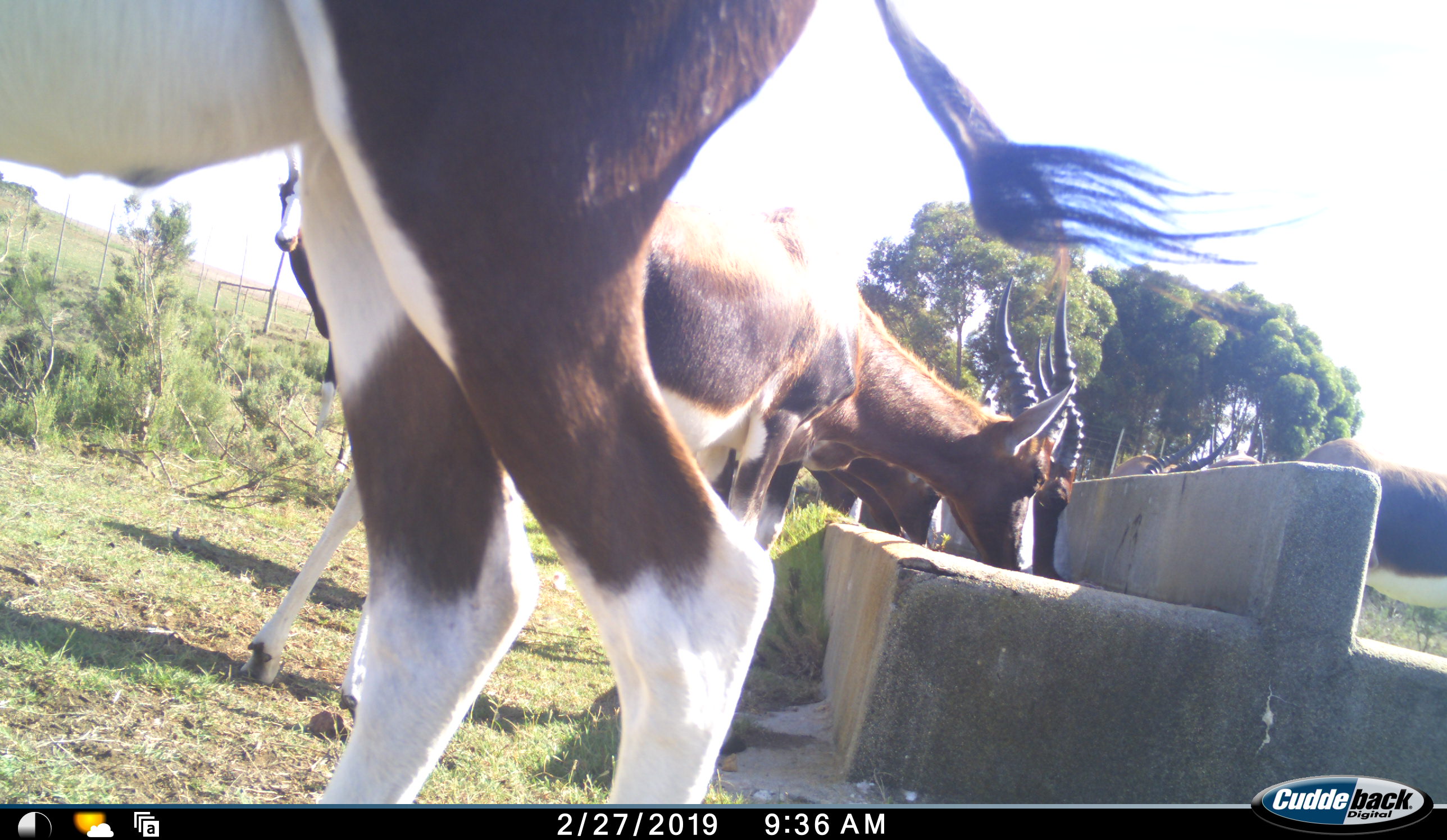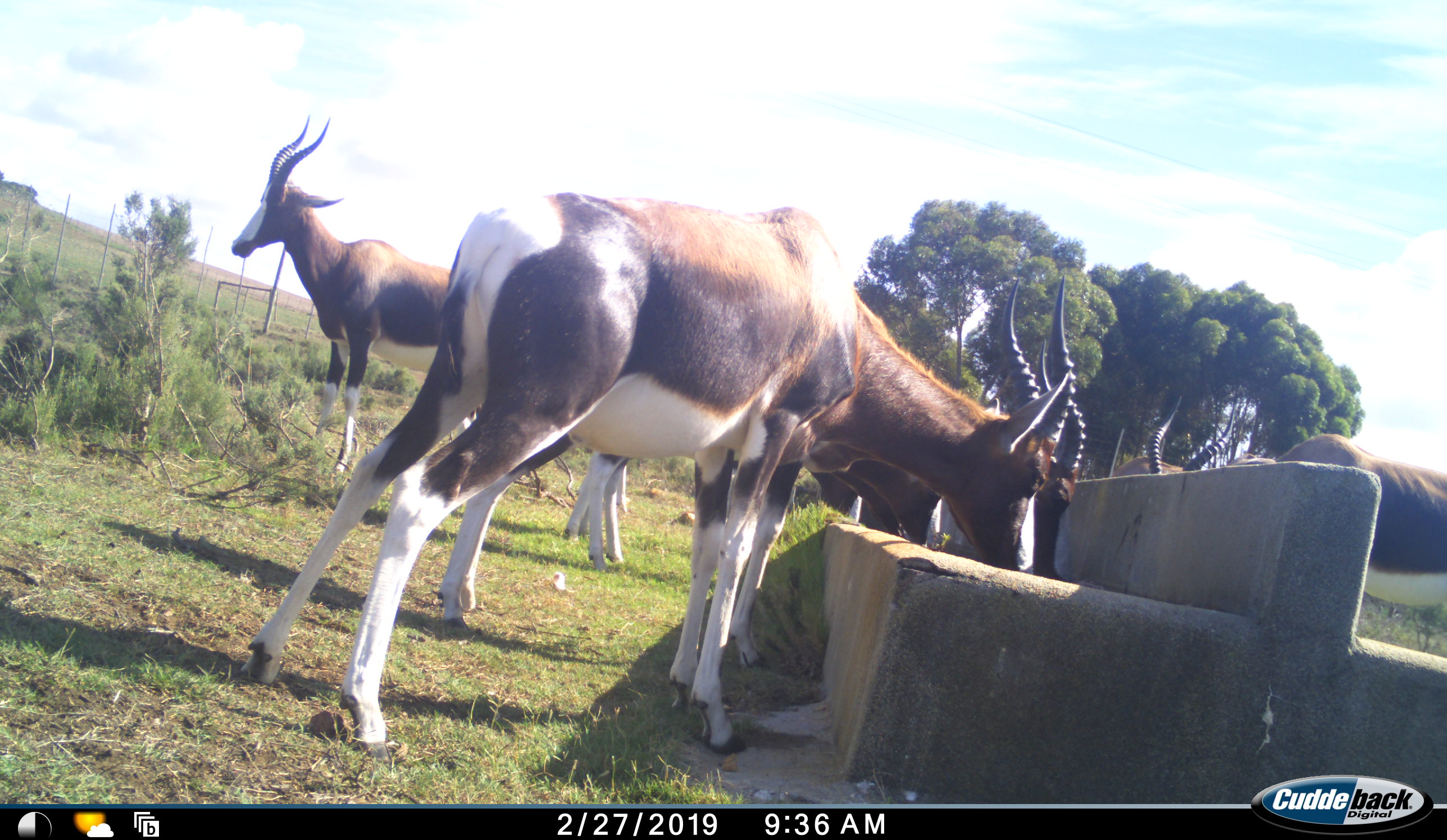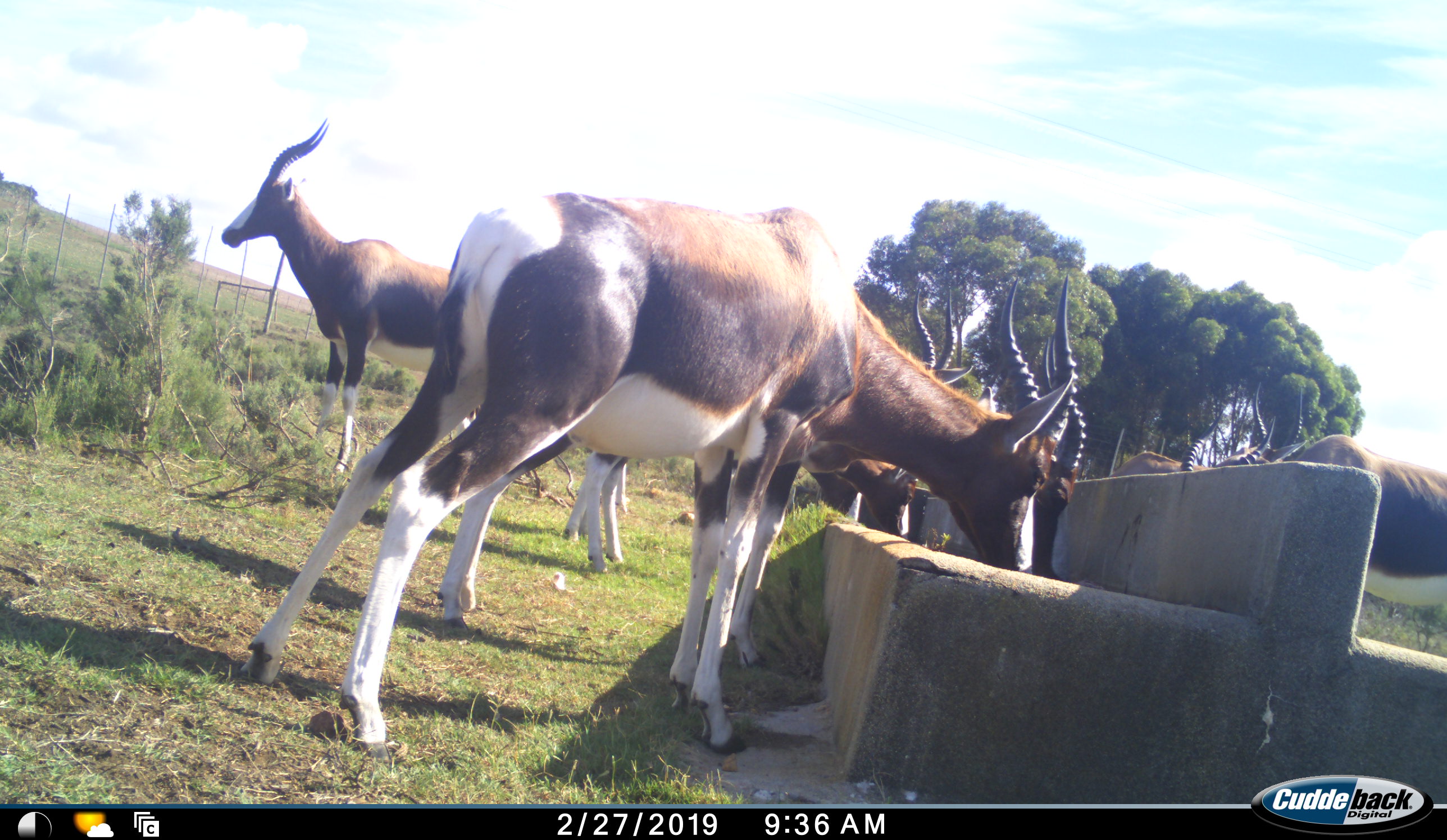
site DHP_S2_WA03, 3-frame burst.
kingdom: Animalia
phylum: Chordata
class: Mammalia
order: Artiodactyla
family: Bovidae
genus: Damaliscus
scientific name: Damaliscus pygargus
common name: bontebok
Bontebok (Damaliscus pygargus), count 7. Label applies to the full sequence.